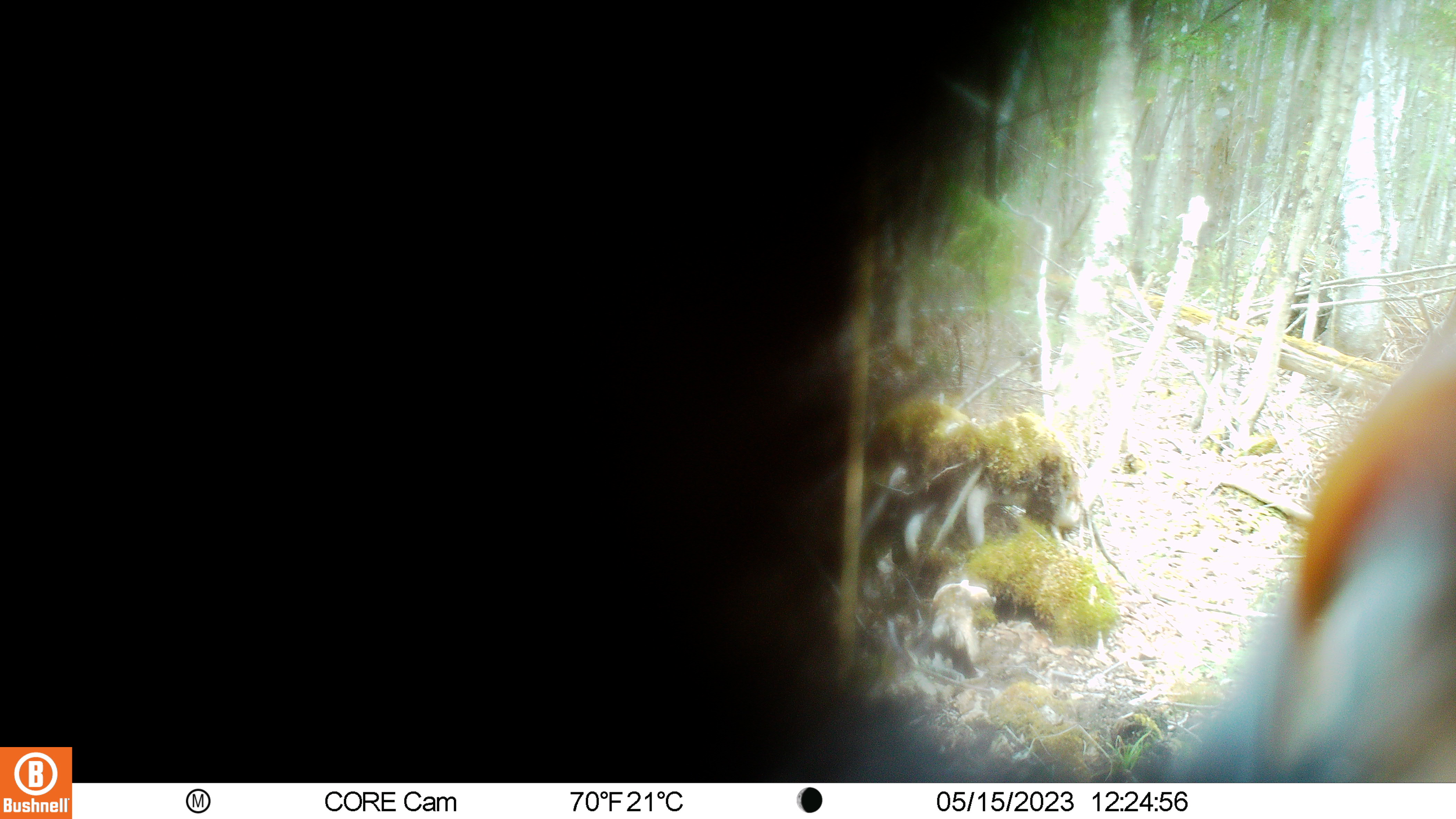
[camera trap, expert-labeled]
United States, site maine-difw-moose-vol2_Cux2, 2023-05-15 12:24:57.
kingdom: Animalia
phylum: Chordata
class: Mammalia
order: Carnivora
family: Ursidae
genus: Ursus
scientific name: Ursus americanus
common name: black bear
Black bear (Ursus americanus).